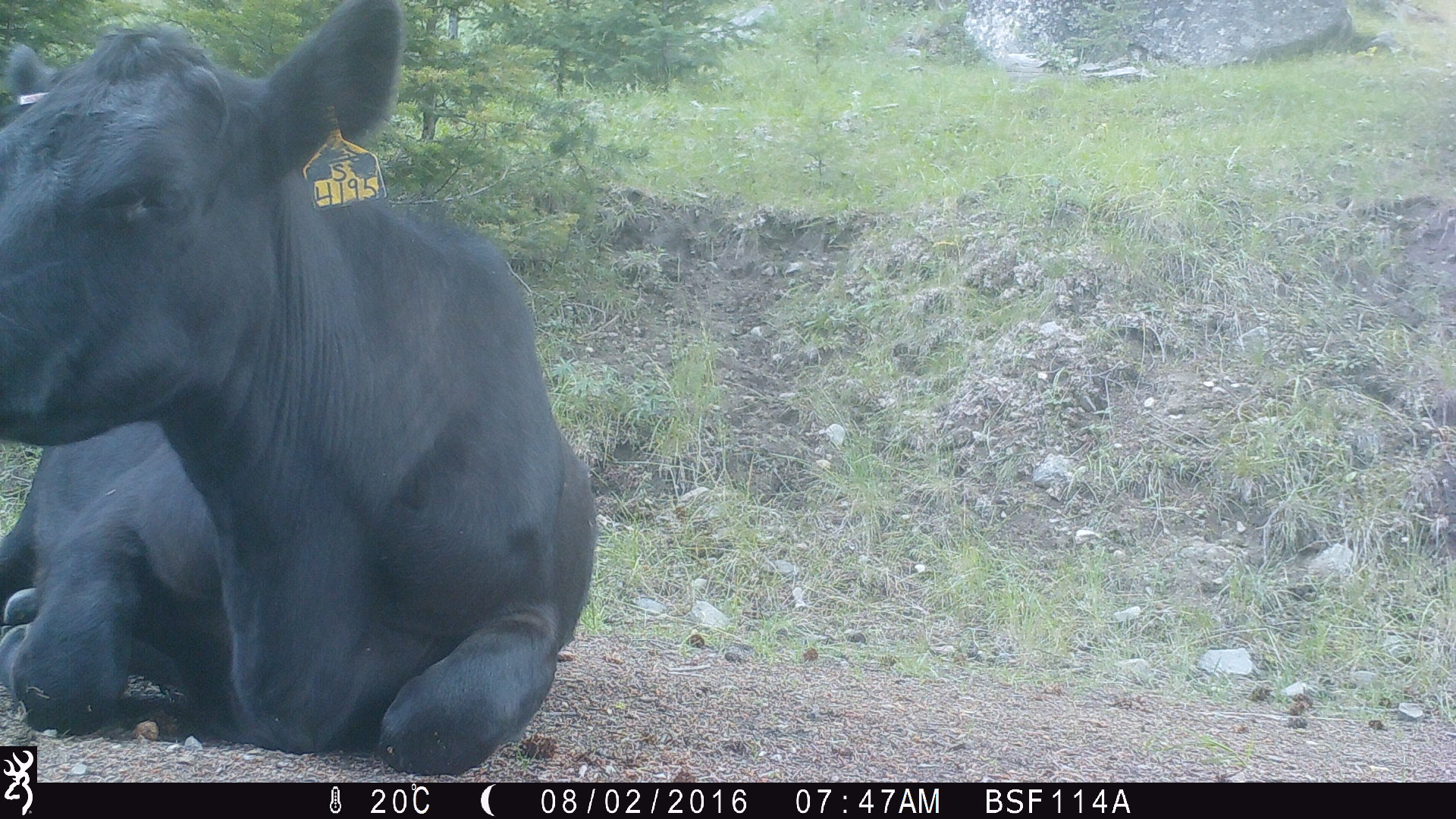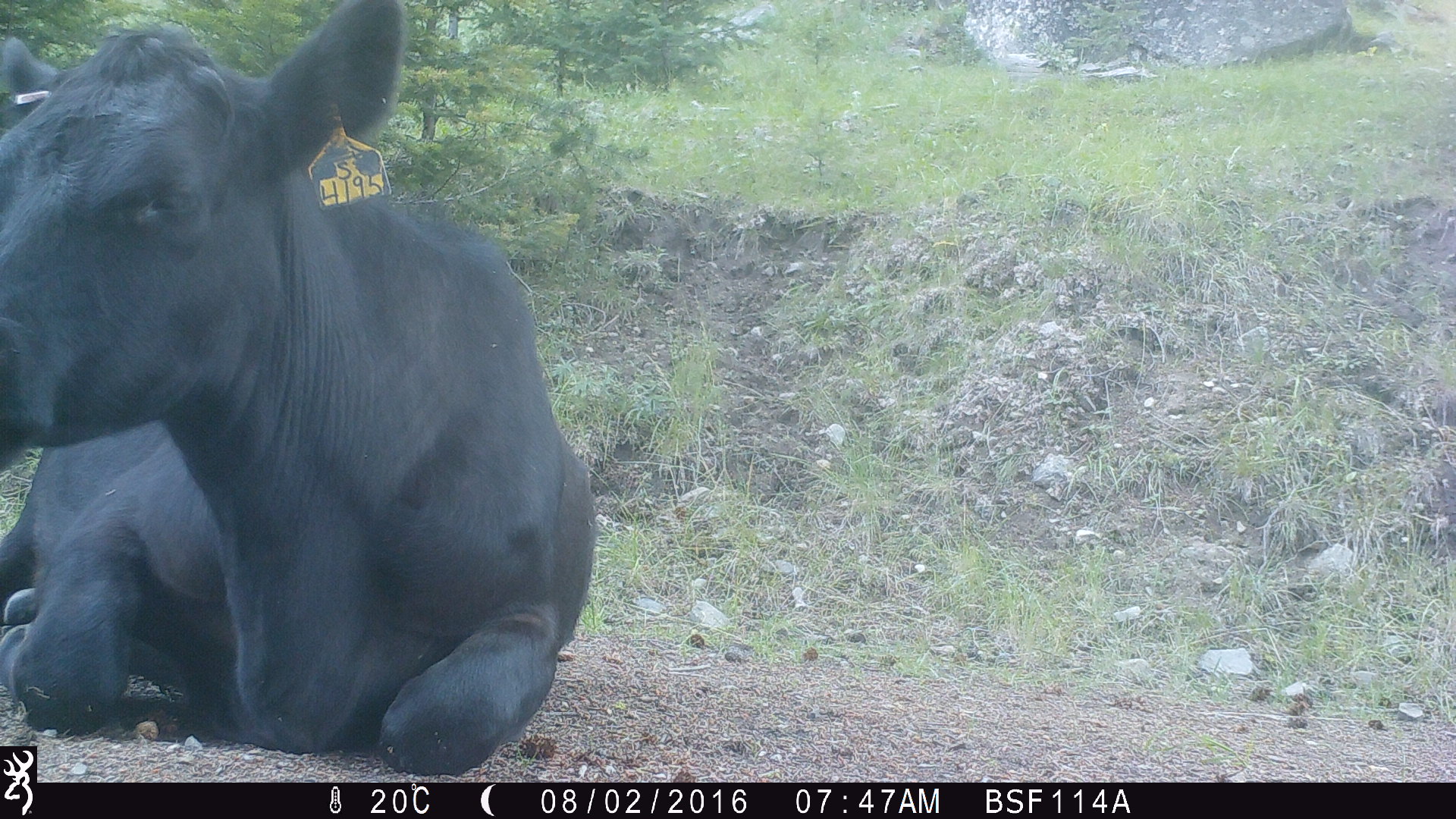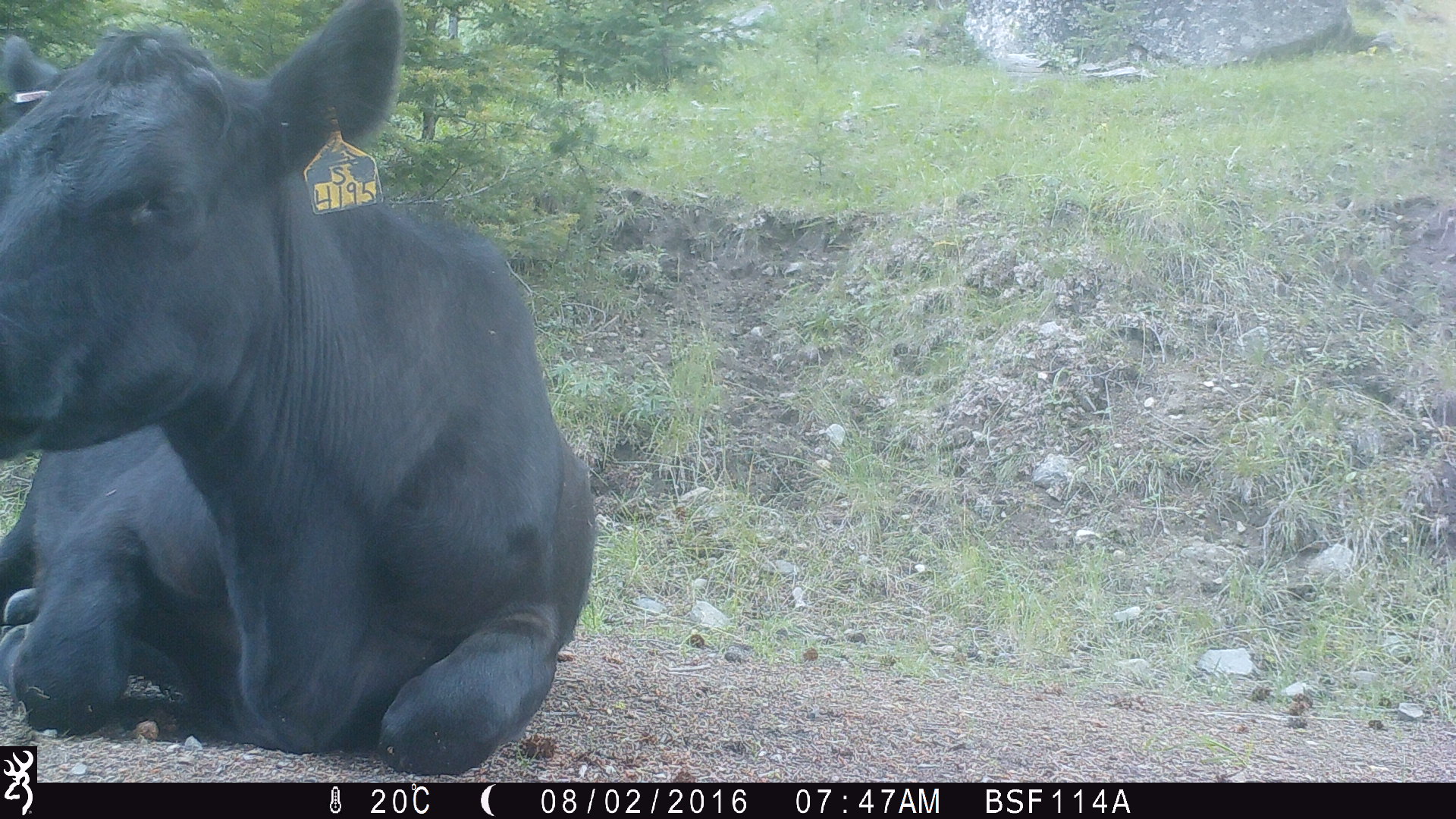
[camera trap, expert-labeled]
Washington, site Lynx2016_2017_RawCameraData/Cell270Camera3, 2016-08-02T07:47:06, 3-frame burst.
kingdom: Animalia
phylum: Chordata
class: Mammalia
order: Artiodactyla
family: Bovidae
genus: Bos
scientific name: Bos taurus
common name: domestic cattle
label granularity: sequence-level